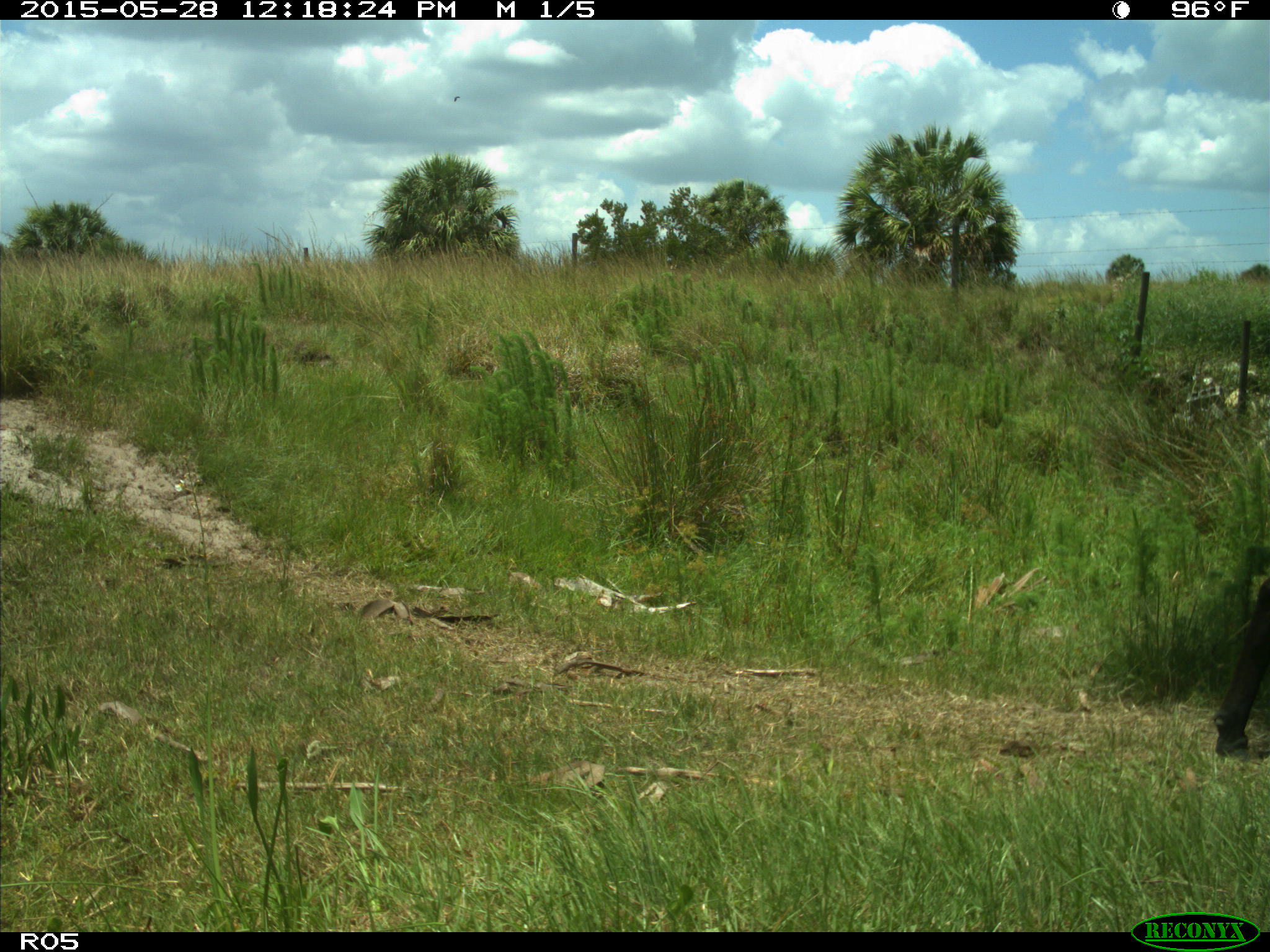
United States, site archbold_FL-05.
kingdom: Animalia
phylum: Chordata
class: Mammalia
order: Artiodactyla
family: Bovidae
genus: Bos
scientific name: Bos taurus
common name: domestic cow